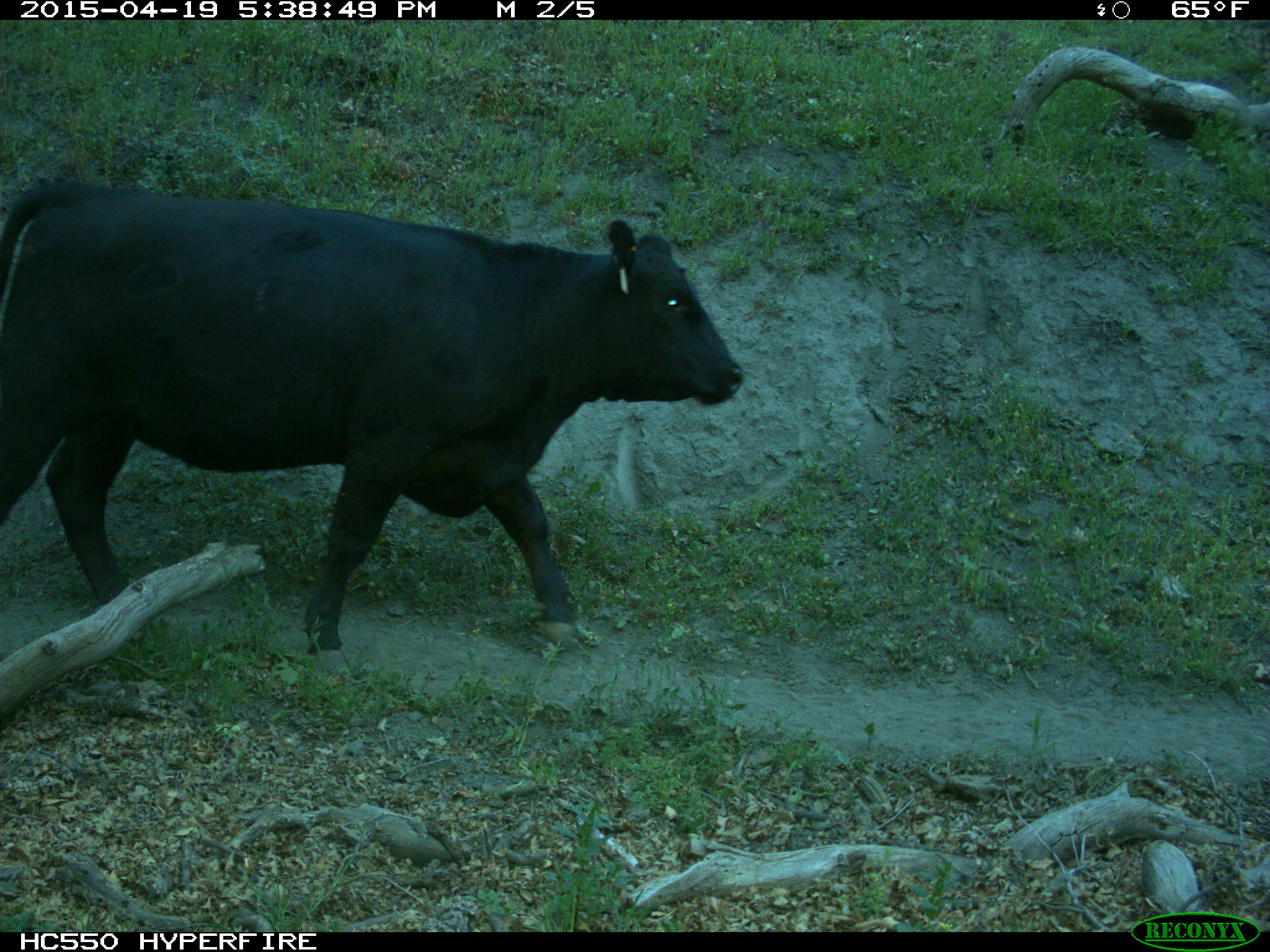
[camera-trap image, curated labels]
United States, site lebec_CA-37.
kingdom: Animalia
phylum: Chordata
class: Mammalia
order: Artiodactyla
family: Bovidae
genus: Bos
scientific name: Bos taurus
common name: domestic cow